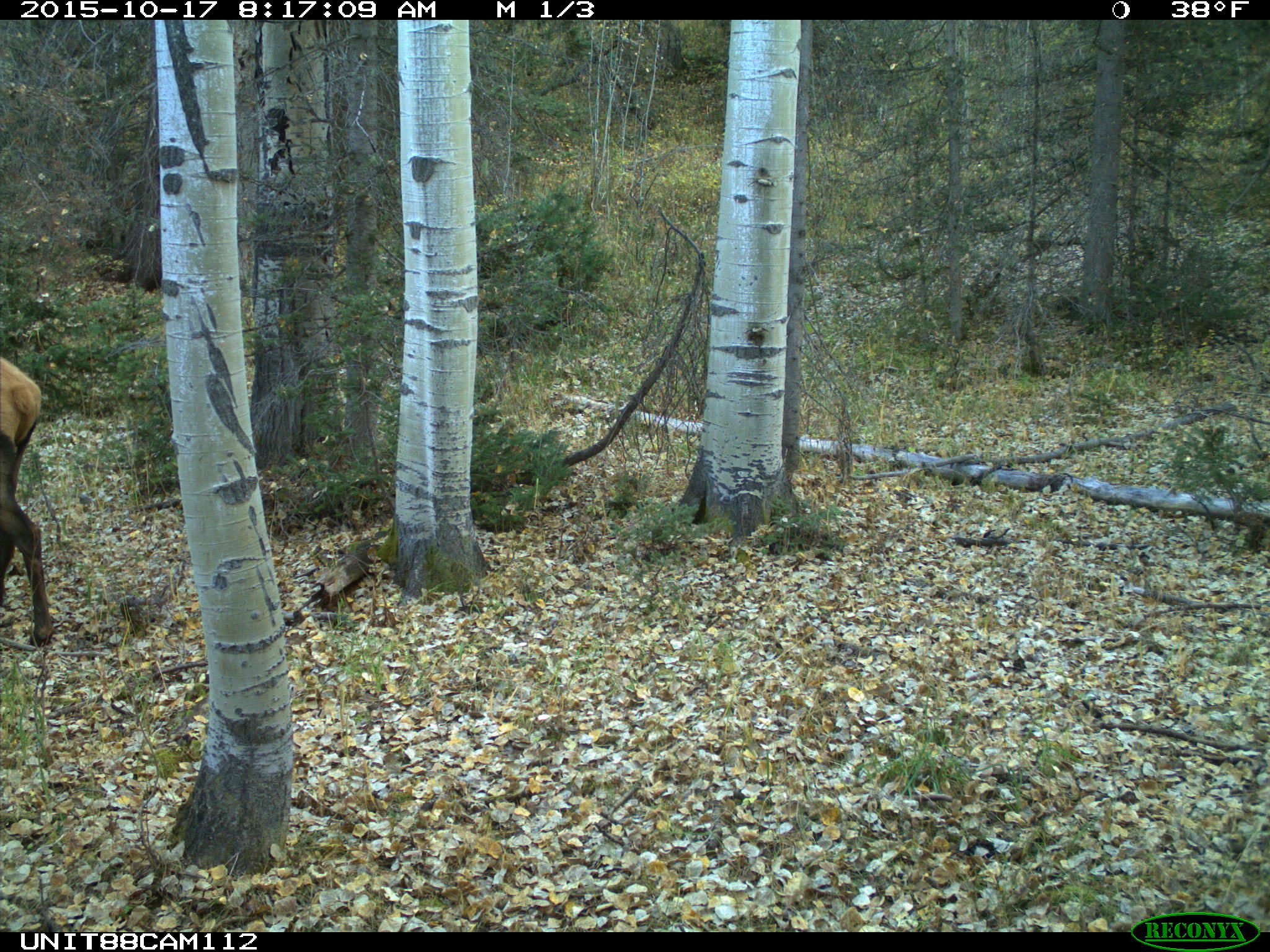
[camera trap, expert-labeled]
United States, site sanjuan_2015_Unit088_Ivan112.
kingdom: Animalia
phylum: Chordata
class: Mammalia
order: Artiodactyla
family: Cervidae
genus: Cervus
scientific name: Cervus elaphus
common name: red deer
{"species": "Cervus elaphus (red deer)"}